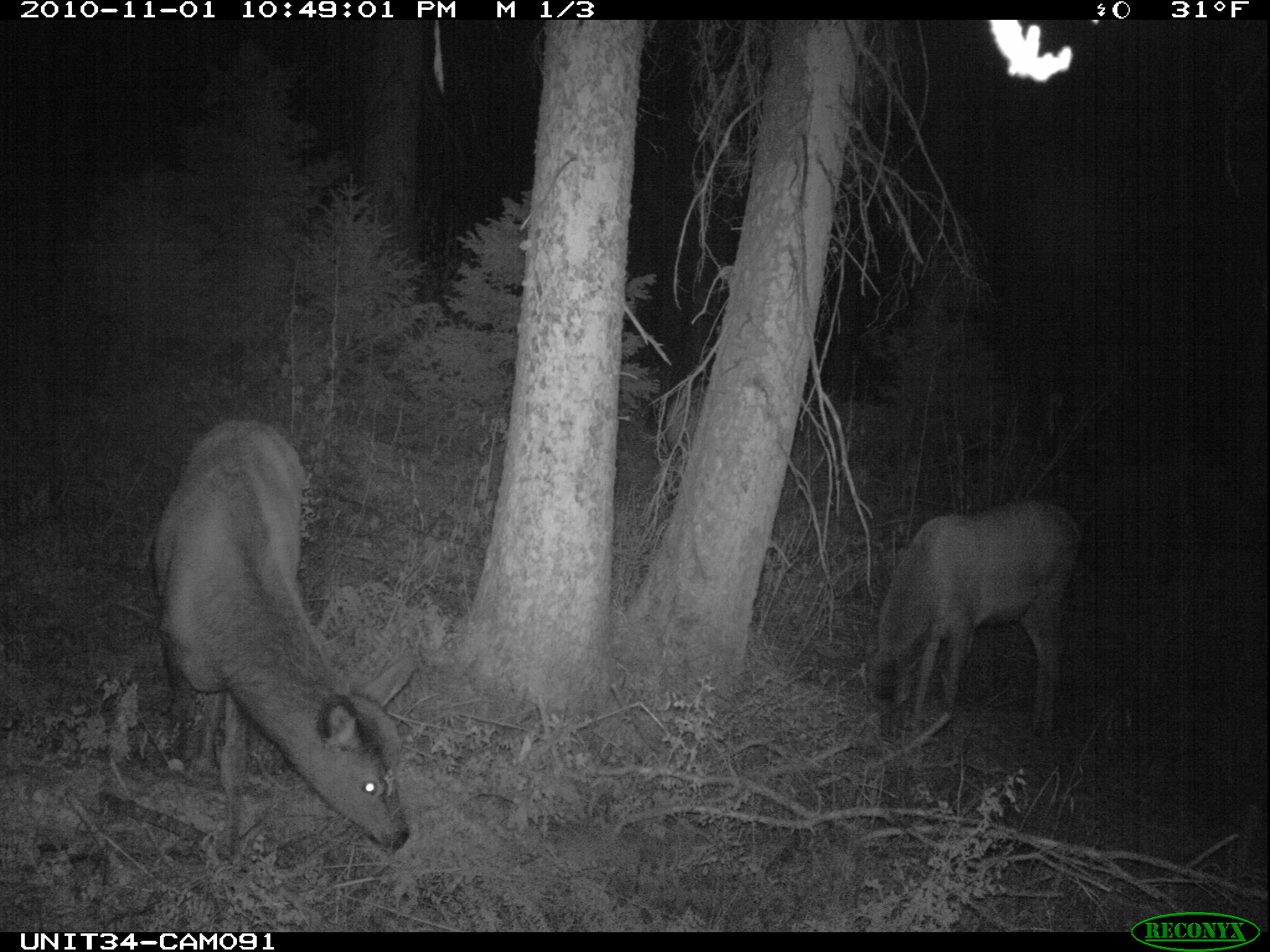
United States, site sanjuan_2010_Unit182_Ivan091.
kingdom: Animalia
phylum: Chordata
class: Mammalia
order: Artiodactyla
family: Cervidae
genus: Cervus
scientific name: Cervus elaphus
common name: red deer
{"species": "Cervus elaphus (red deer)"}